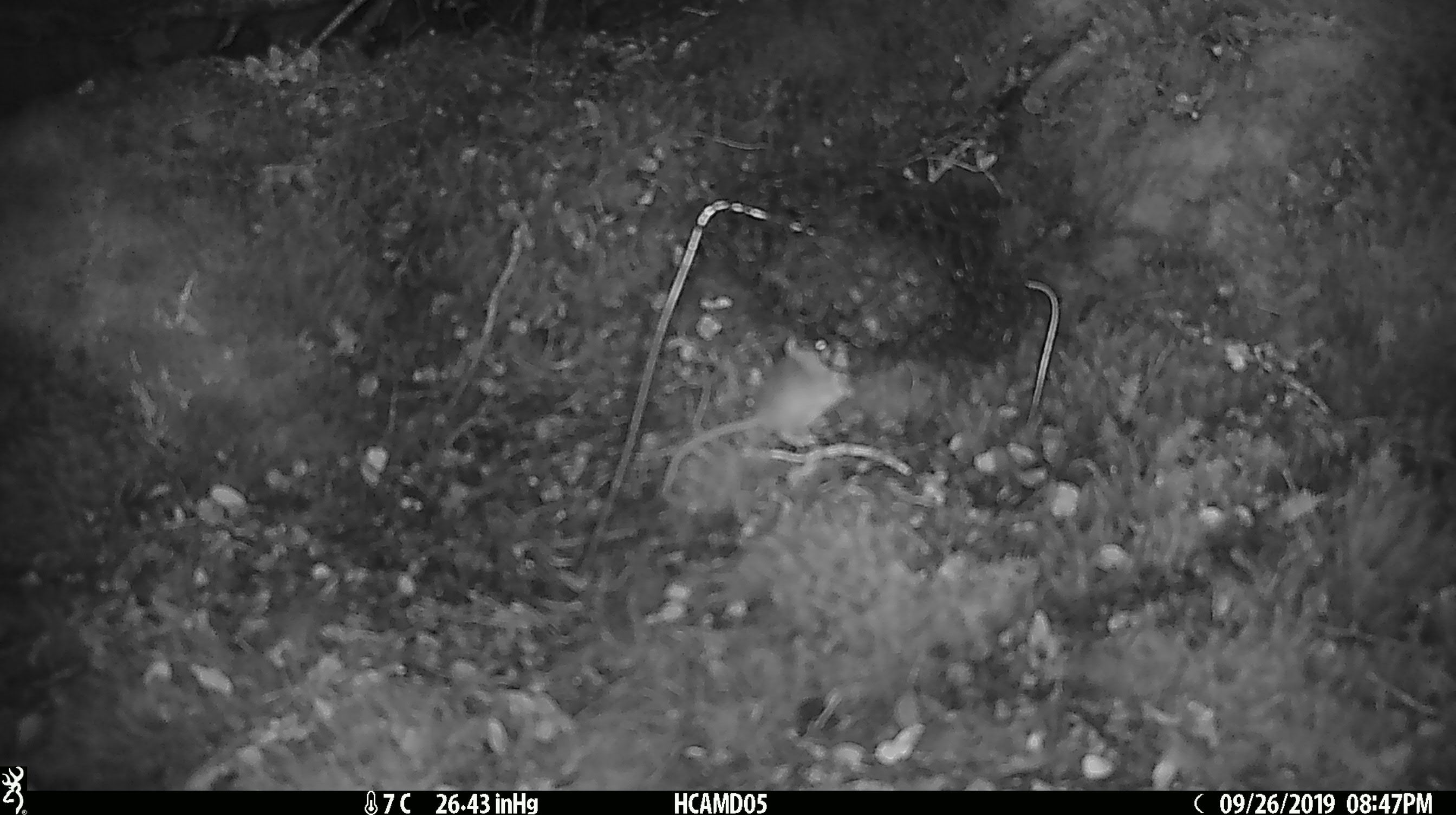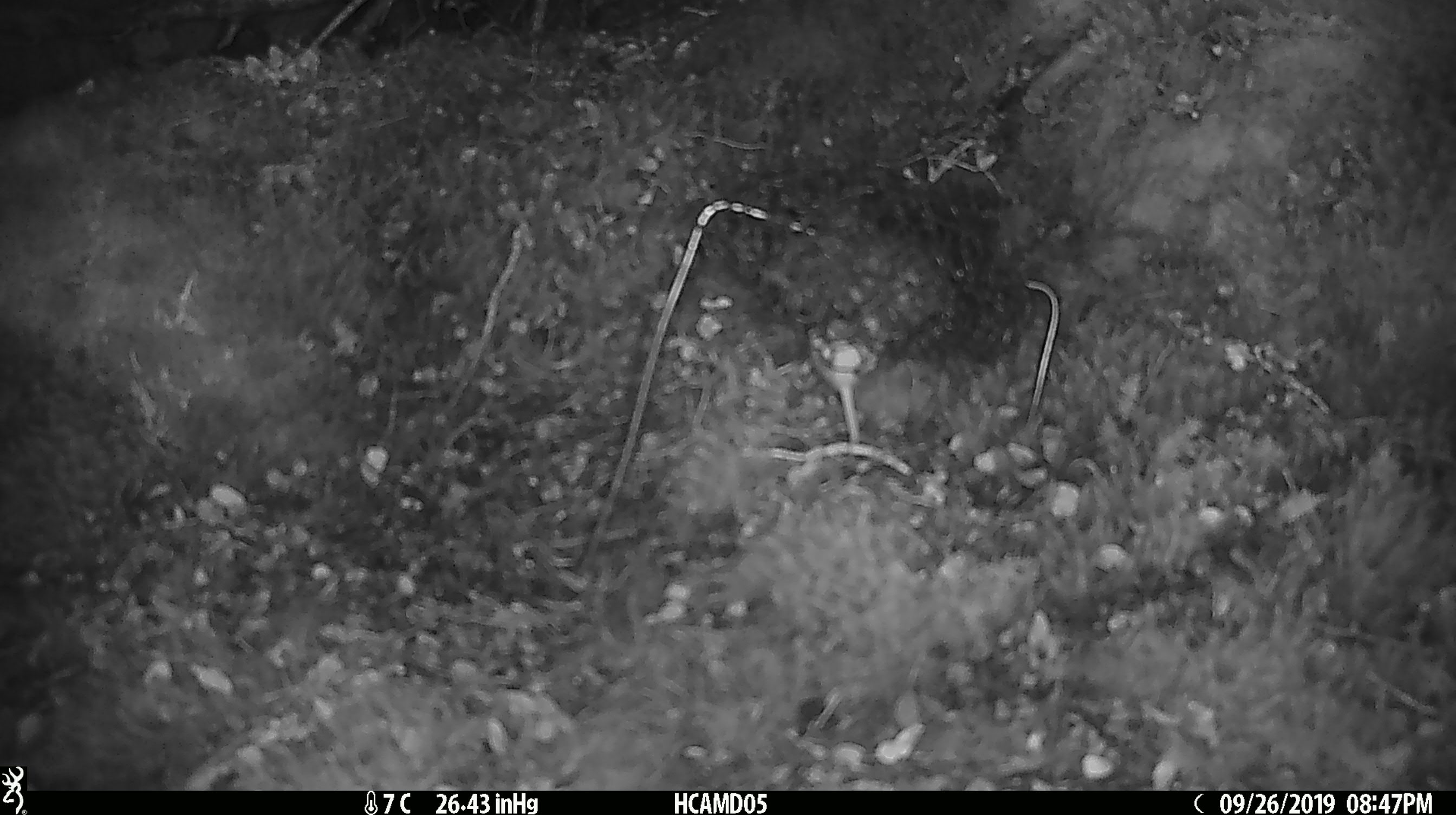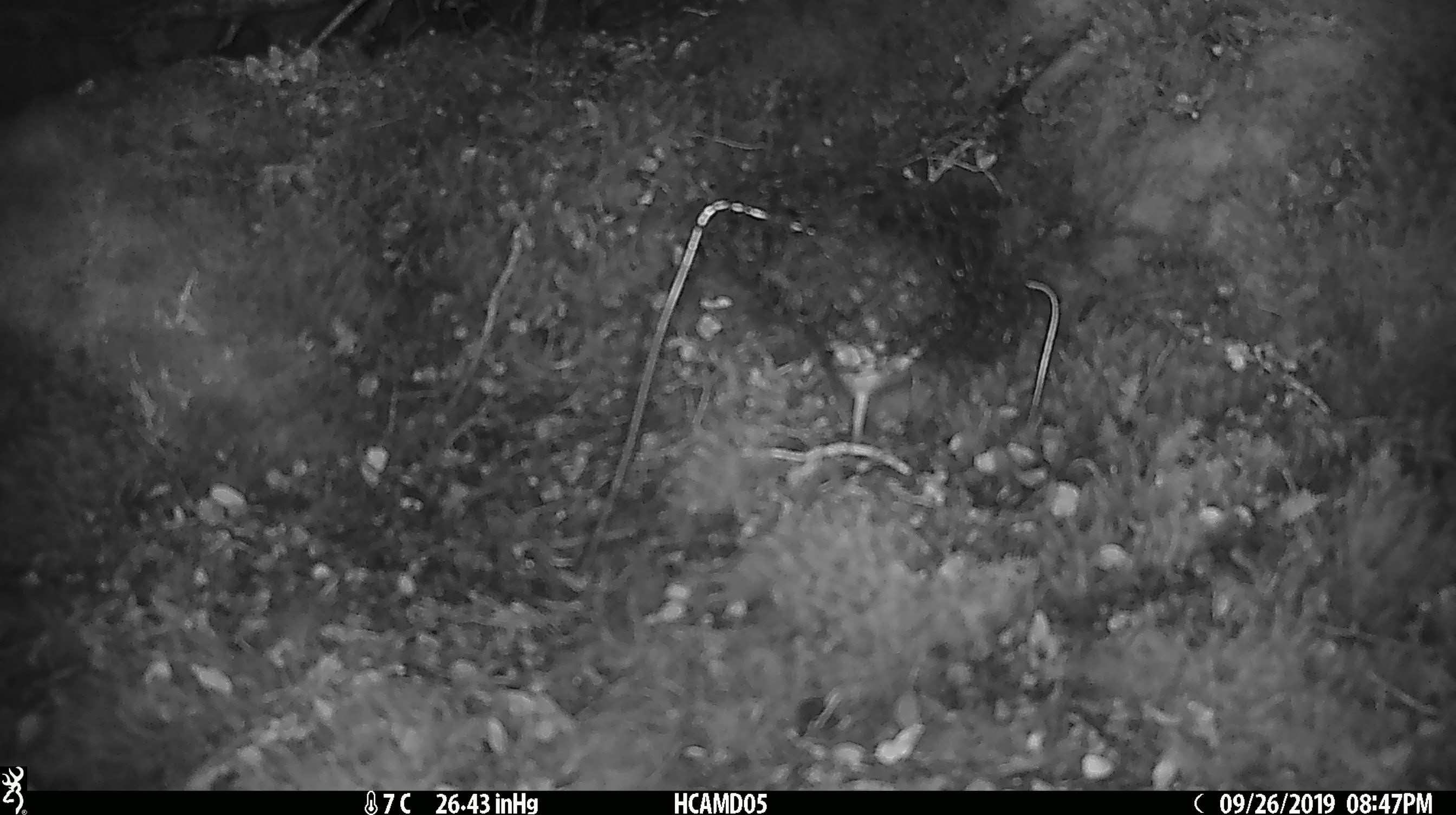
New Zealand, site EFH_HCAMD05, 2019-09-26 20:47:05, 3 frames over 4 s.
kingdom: Animalia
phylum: Chordata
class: Mammalia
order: Rodentia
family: Muridae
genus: Mus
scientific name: Mus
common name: mouse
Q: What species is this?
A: Mouse (Mus).